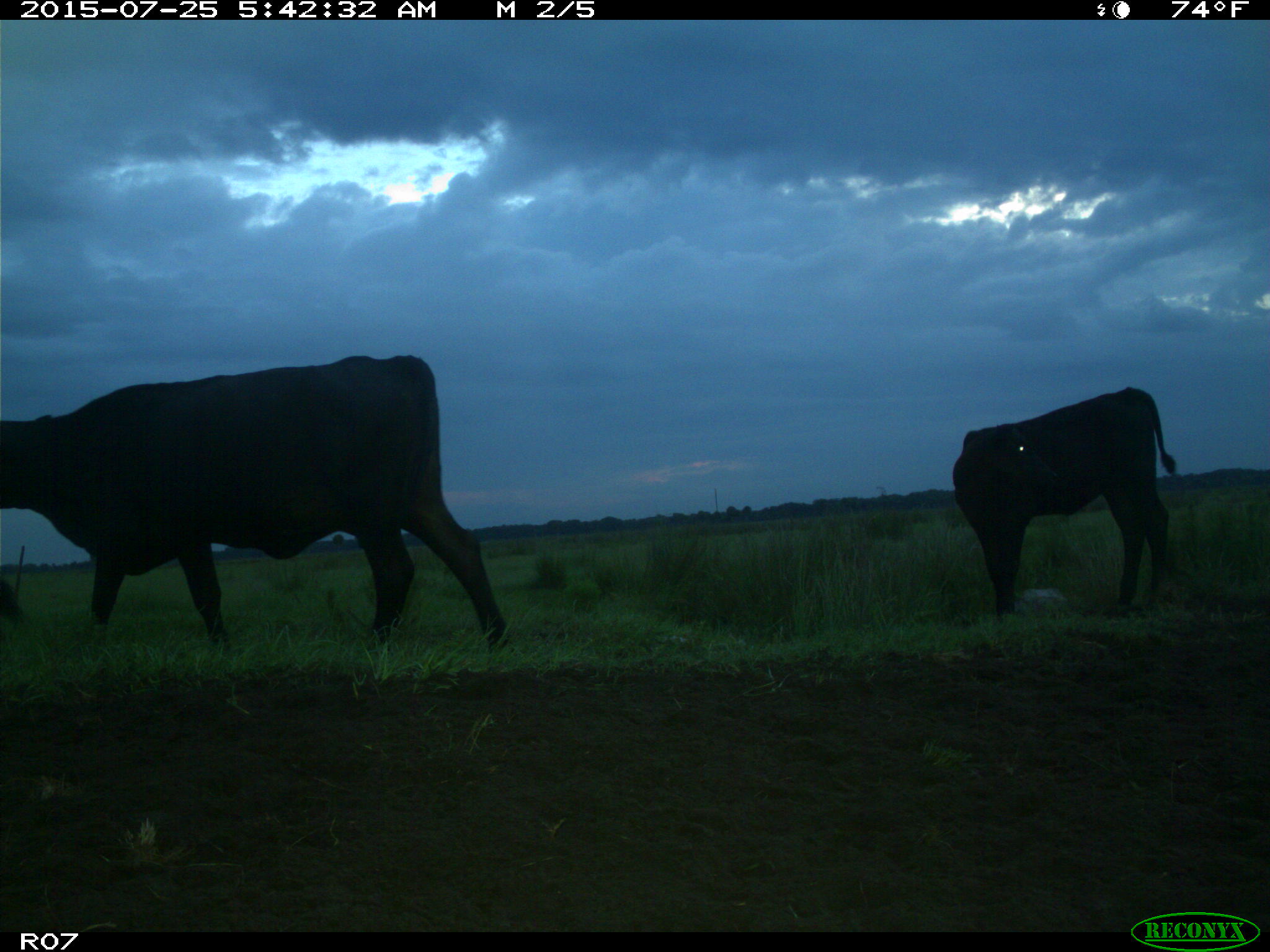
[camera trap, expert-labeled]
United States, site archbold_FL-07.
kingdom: Animalia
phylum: Chordata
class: Mammalia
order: Artiodactyla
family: Bovidae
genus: Bos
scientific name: Bos taurus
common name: domestic cow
Bos taurus (domestic cow).